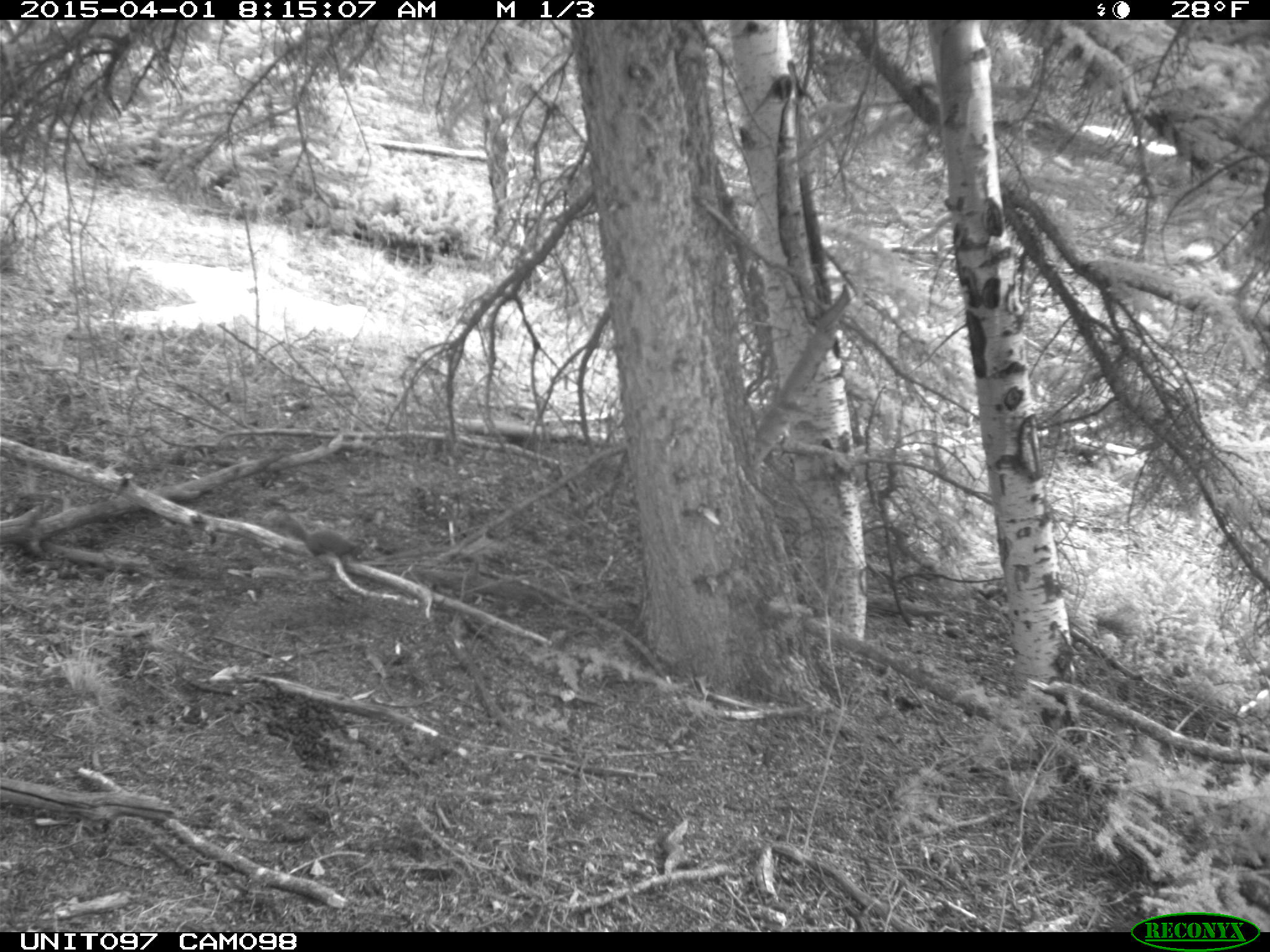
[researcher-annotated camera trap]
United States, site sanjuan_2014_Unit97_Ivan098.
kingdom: Animalia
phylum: Chordata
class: Mammalia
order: Rodentia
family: Sciuridae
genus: Tamiasciurus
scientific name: Tamiasciurus hudsonicus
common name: american red squirrel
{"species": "Tamiasciurus hudsonicus (american red squirrel)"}